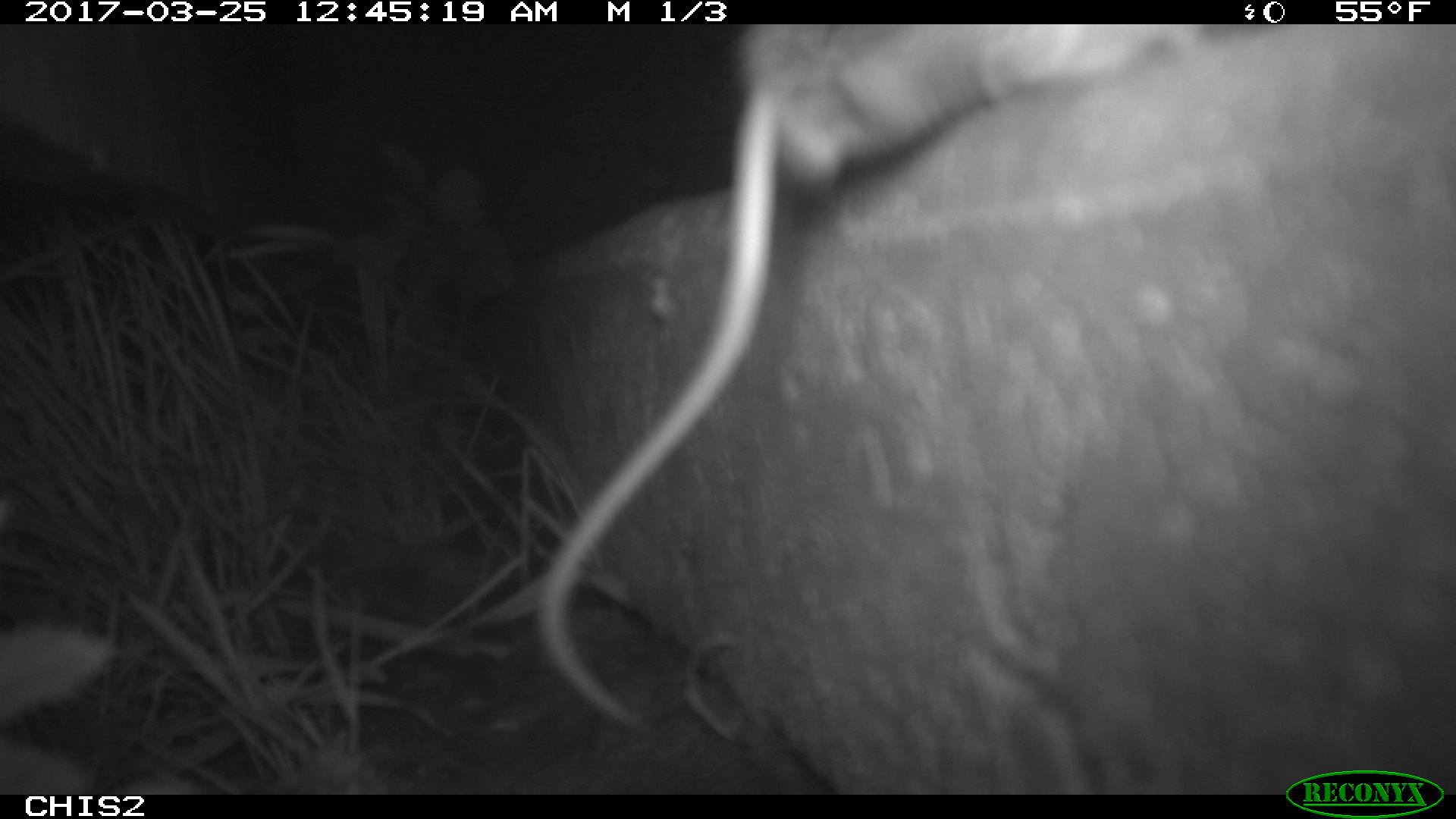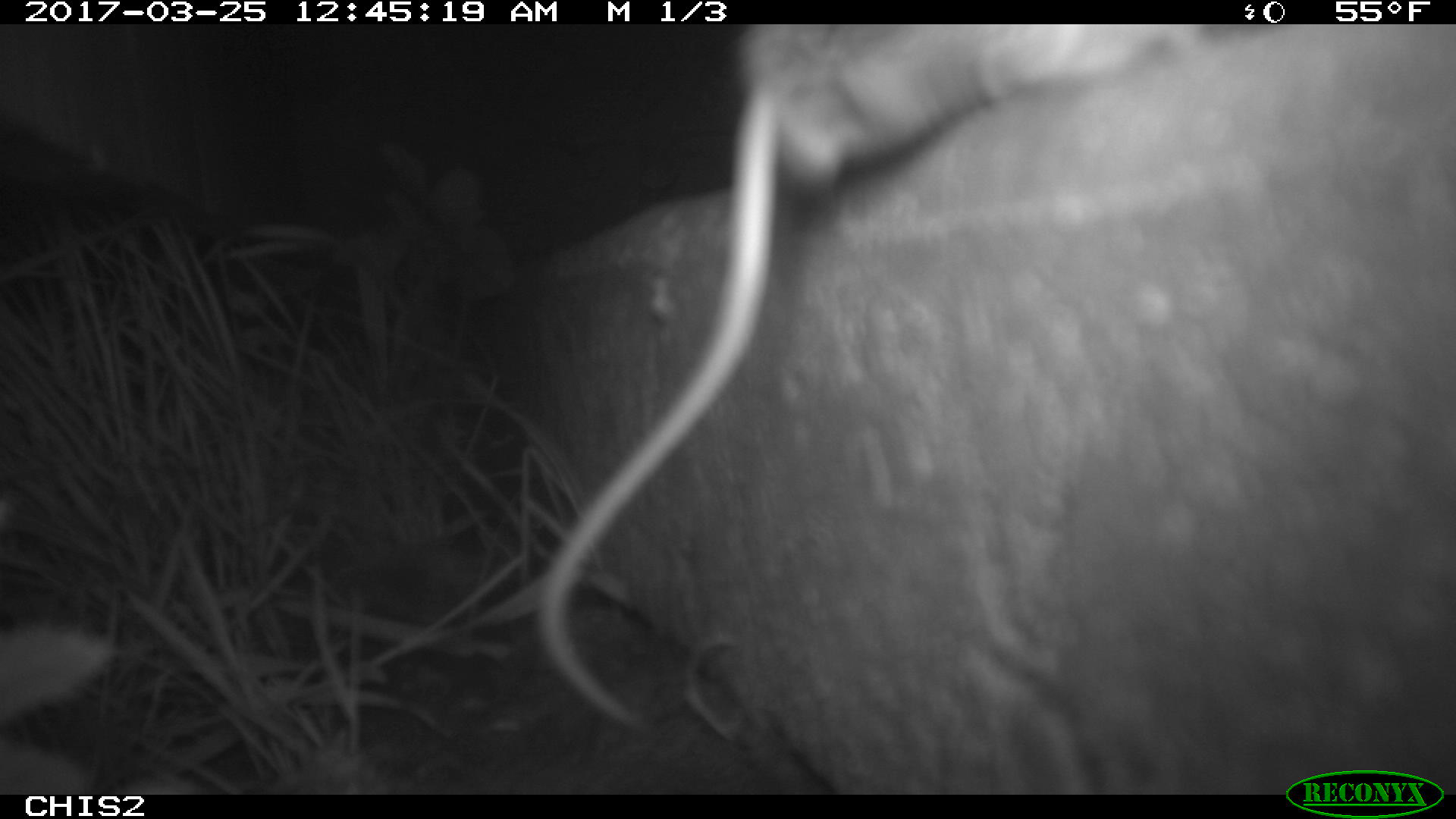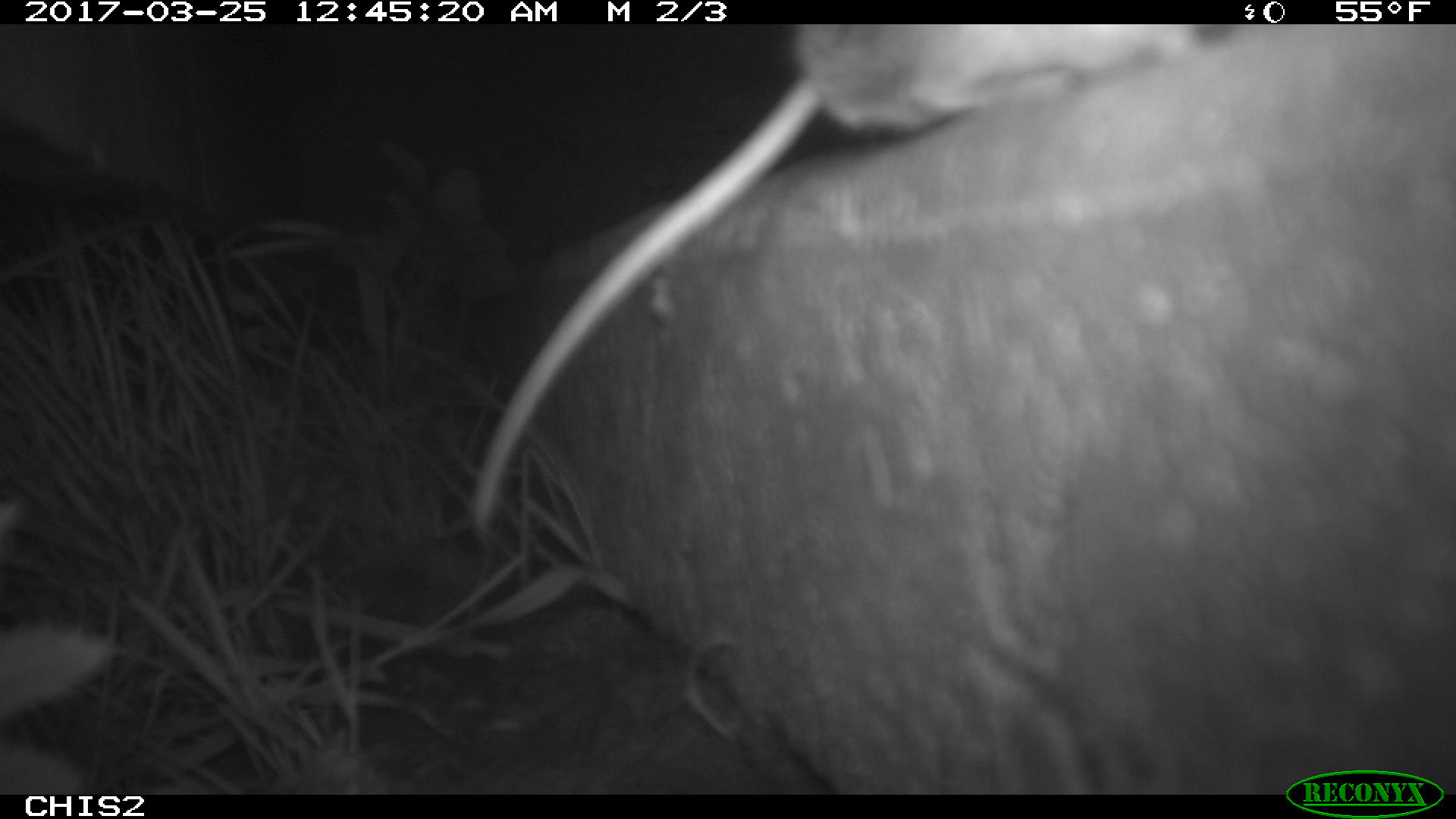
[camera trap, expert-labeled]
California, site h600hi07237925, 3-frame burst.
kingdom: Animalia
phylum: Chordata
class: Mammalia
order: Rodentia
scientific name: Rodentia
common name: rodent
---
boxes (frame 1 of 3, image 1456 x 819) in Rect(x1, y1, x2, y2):
rodent: Rect(532, 27, 1200, 730)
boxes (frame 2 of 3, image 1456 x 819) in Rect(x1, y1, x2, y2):
rodent: Rect(533, 24, 1201, 729)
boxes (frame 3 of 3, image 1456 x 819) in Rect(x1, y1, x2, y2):
rodent: Rect(469, 24, 1244, 532)